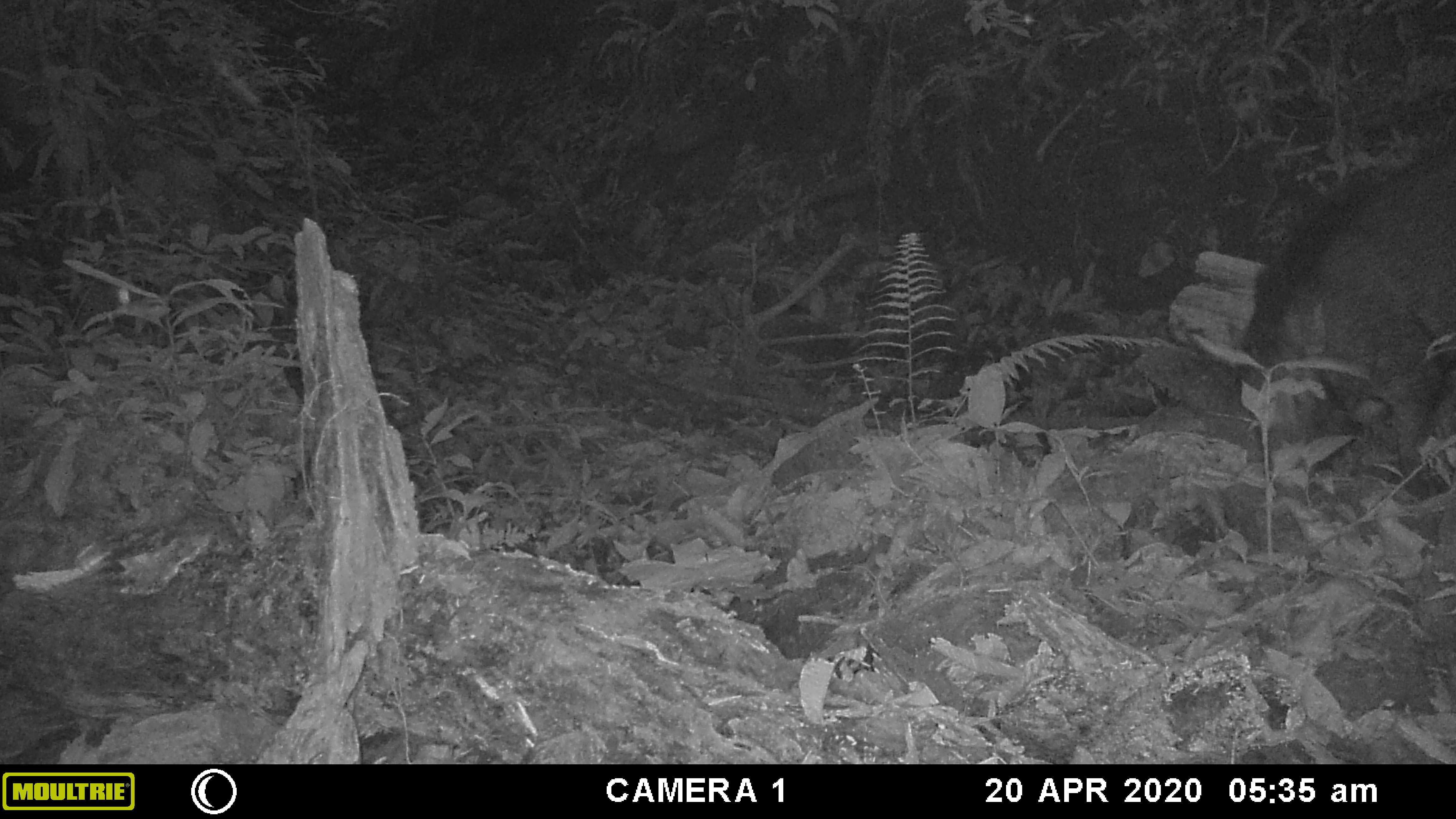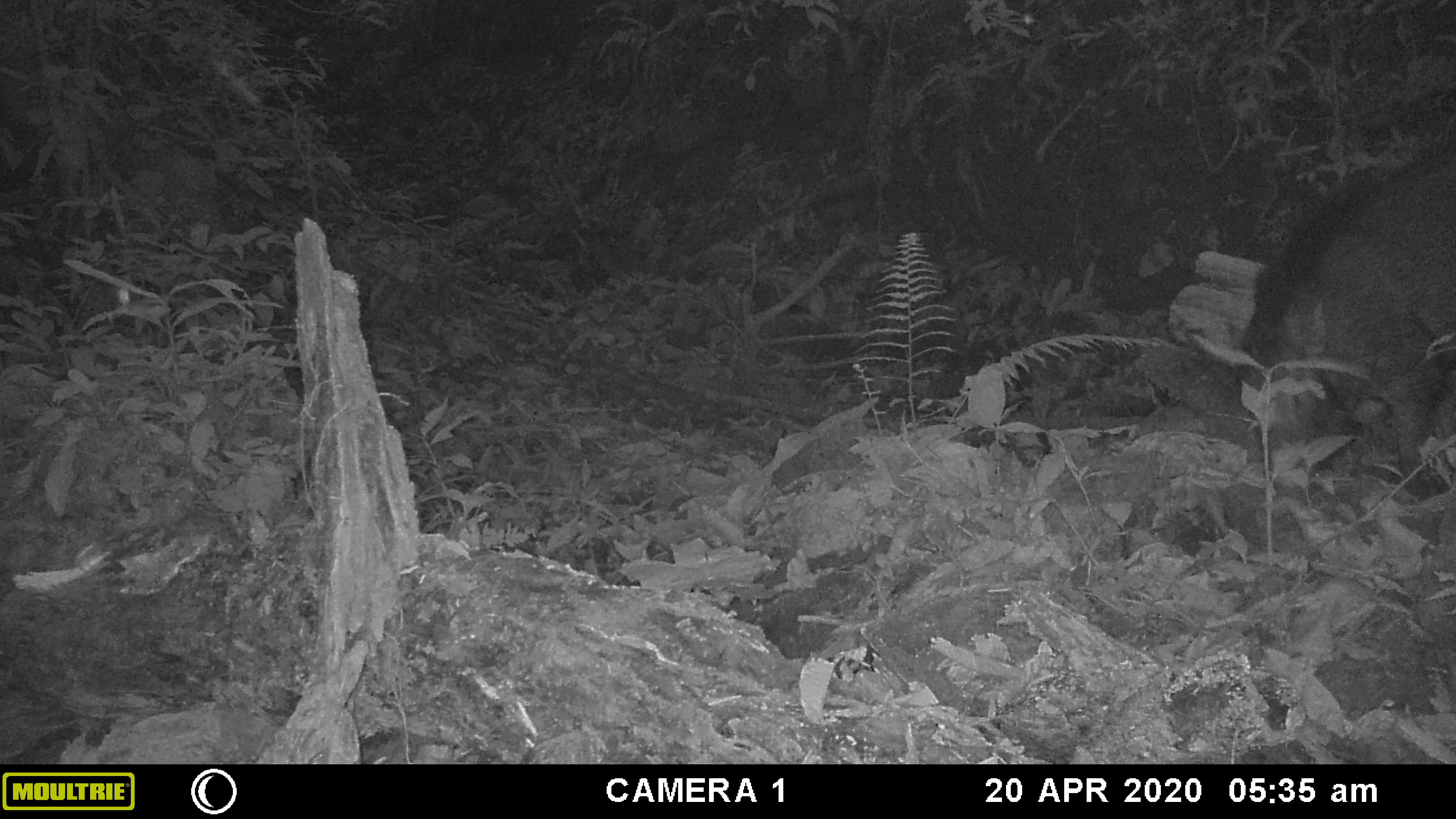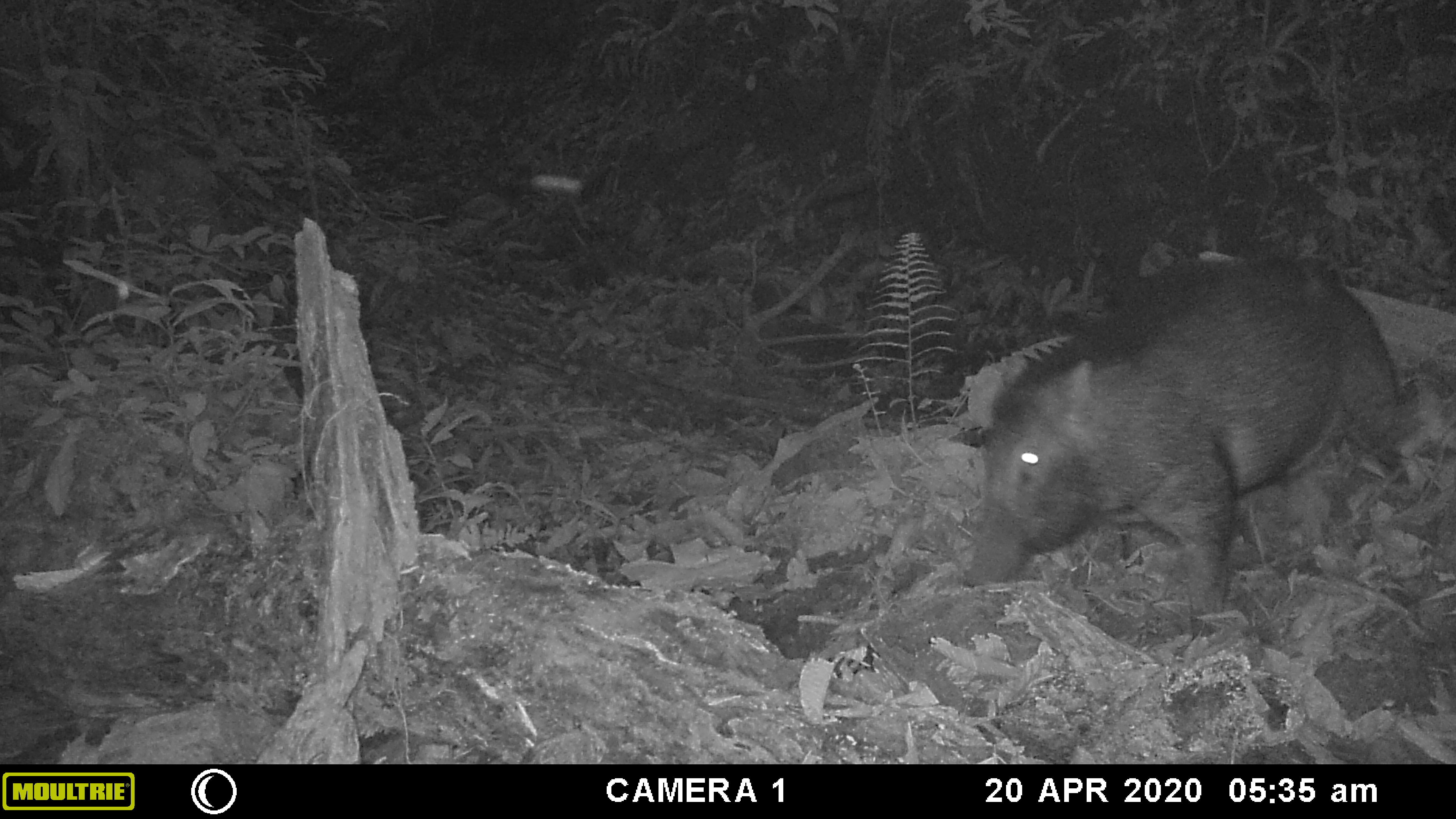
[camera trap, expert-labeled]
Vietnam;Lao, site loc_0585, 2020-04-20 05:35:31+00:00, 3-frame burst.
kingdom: Animalia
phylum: Arthropoda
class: Insecta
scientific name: Insecta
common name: insect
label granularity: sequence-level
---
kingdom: Animalia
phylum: Chordata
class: Mammalia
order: Artiodactyla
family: Suidae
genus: Sus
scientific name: Sus scrofa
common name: eurasian wild pig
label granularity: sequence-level